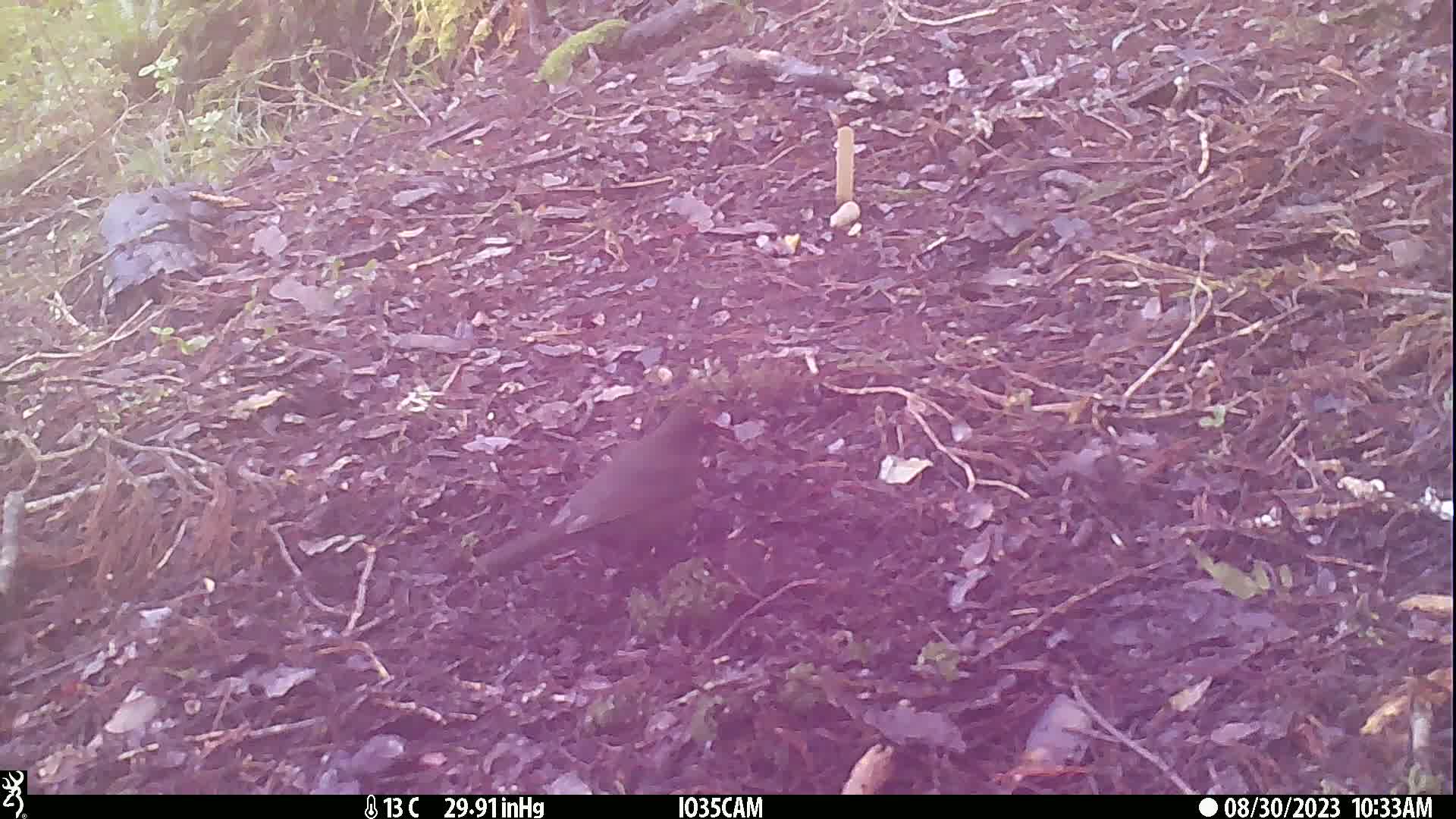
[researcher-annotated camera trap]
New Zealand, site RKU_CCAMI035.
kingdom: Animalia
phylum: Chordata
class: Aves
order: Passeriformes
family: Turdidae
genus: Turdus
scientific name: Turdus merula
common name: eurasian blackbird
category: blackbird